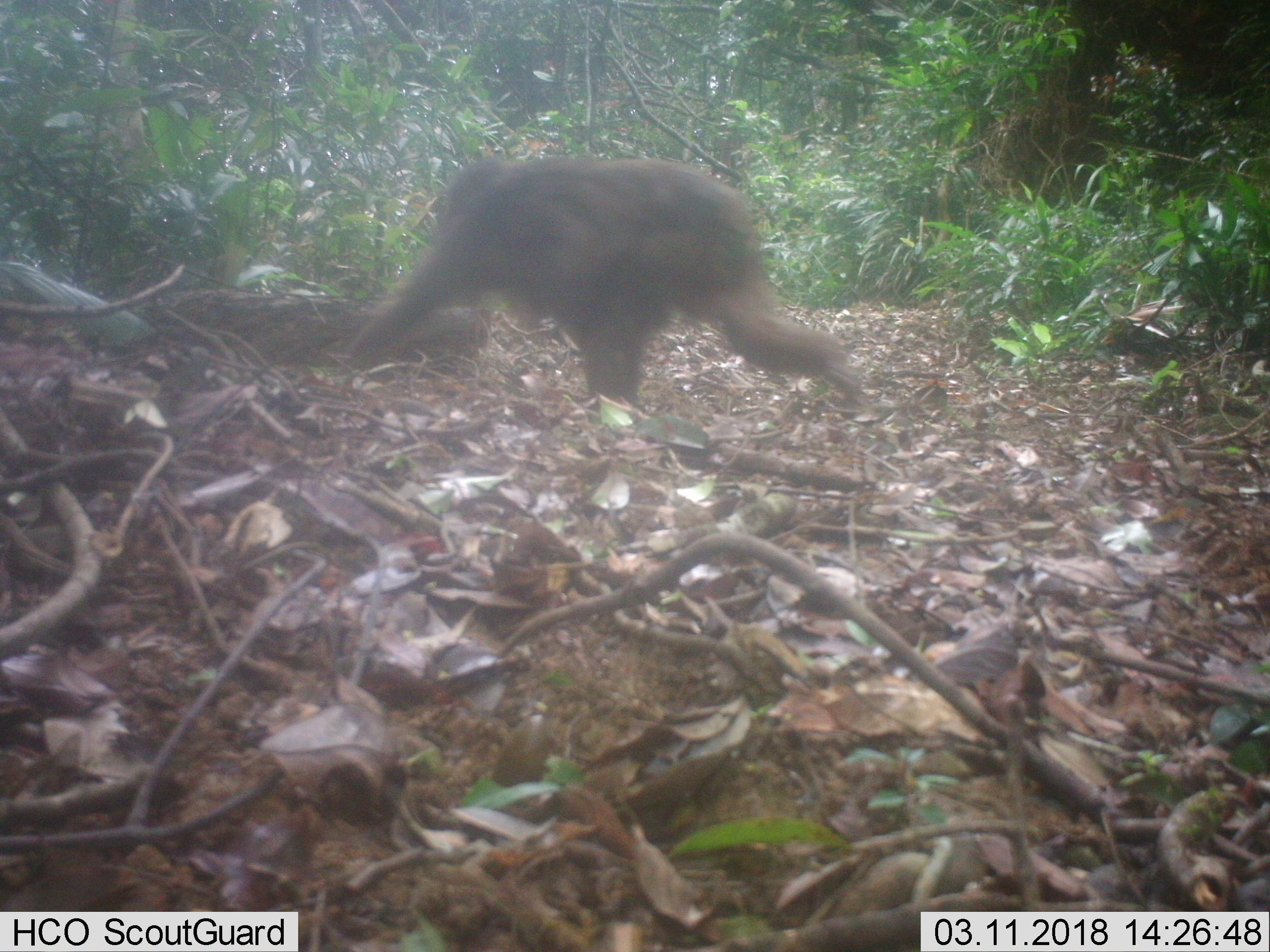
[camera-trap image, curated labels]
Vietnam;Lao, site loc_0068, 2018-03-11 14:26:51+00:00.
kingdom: Animalia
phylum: Chordata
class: Mammalia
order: Artiodactyla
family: Suidae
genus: Sus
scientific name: Sus scrofa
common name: eurasian wild pig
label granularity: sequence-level